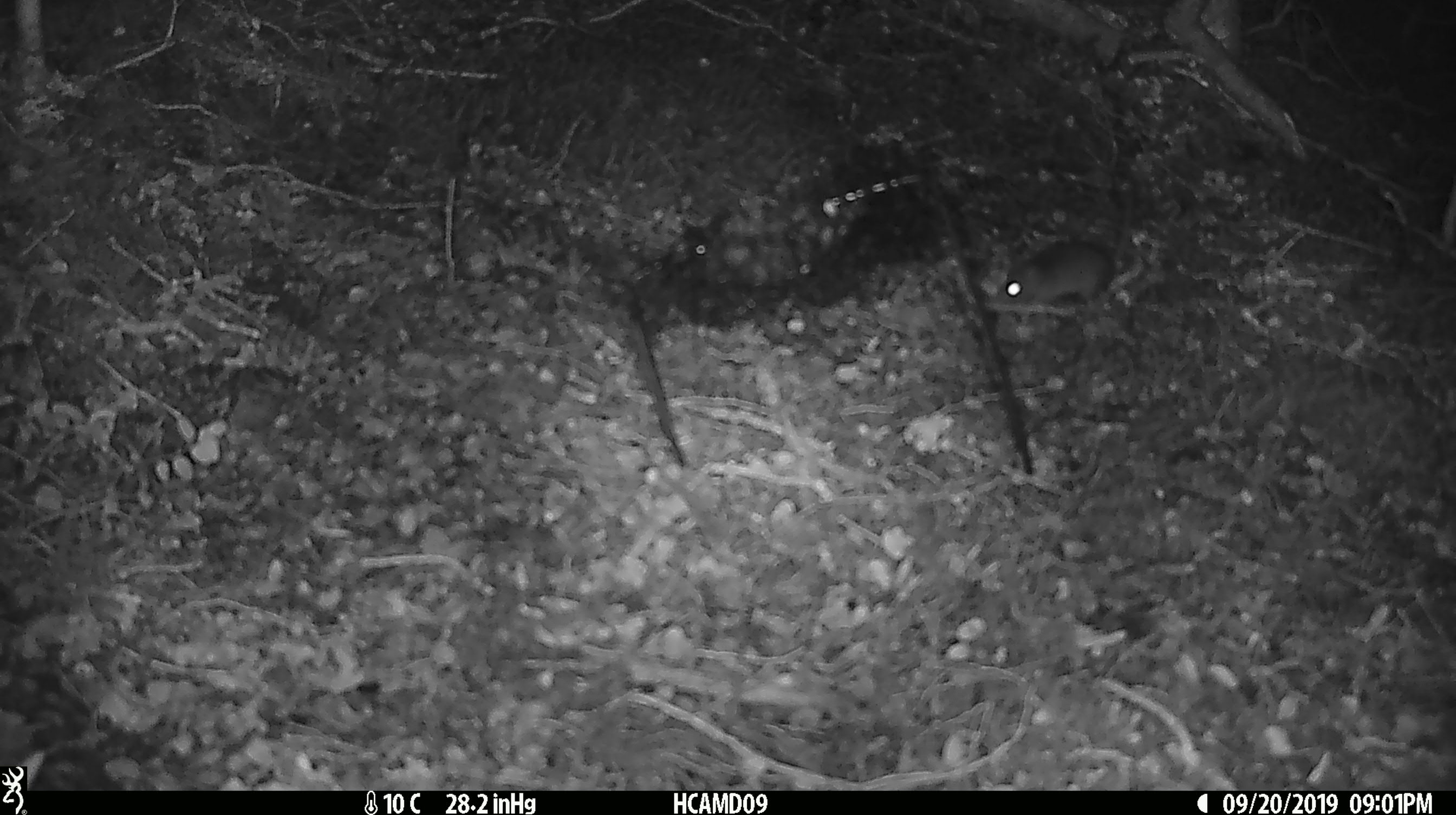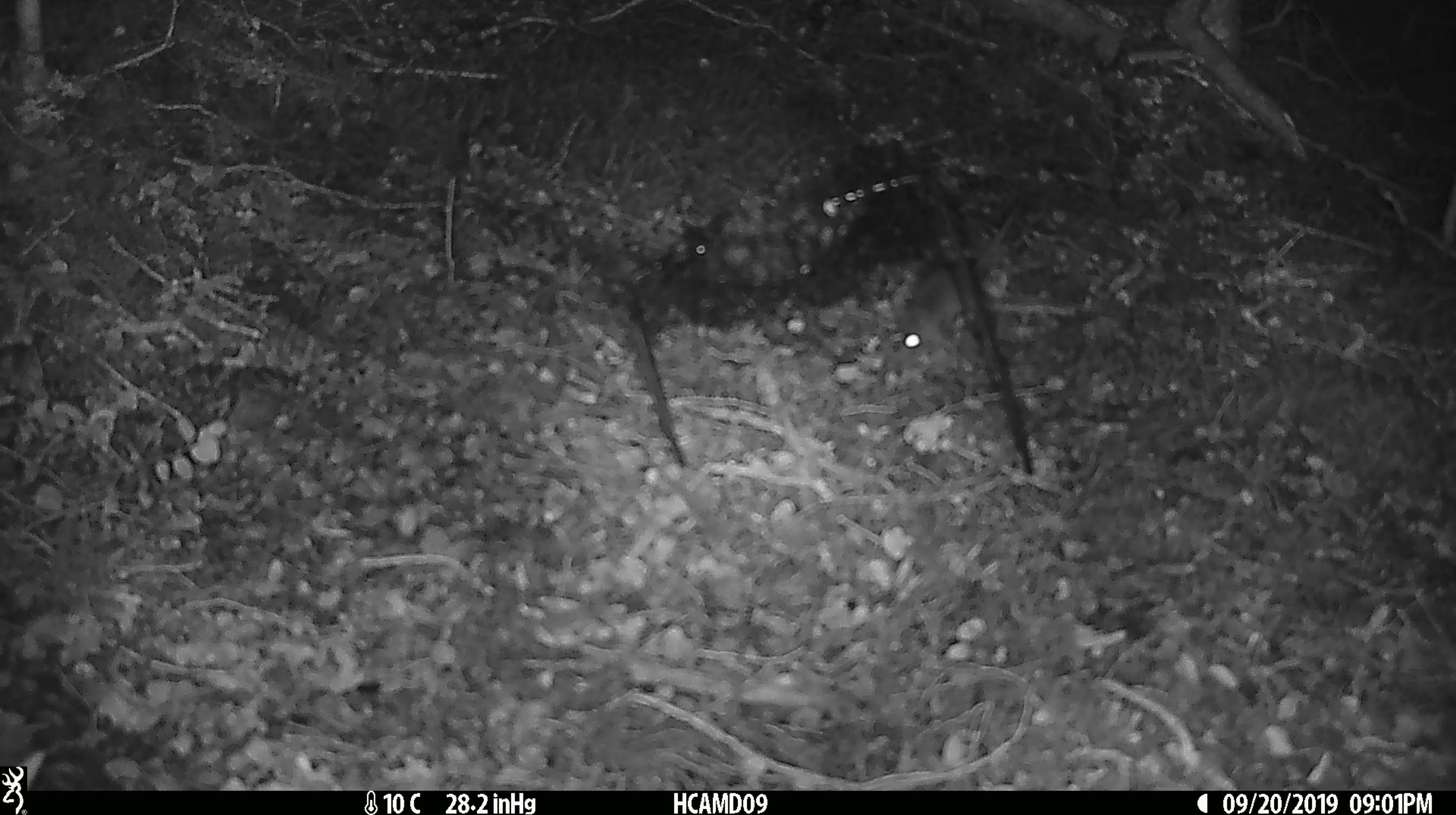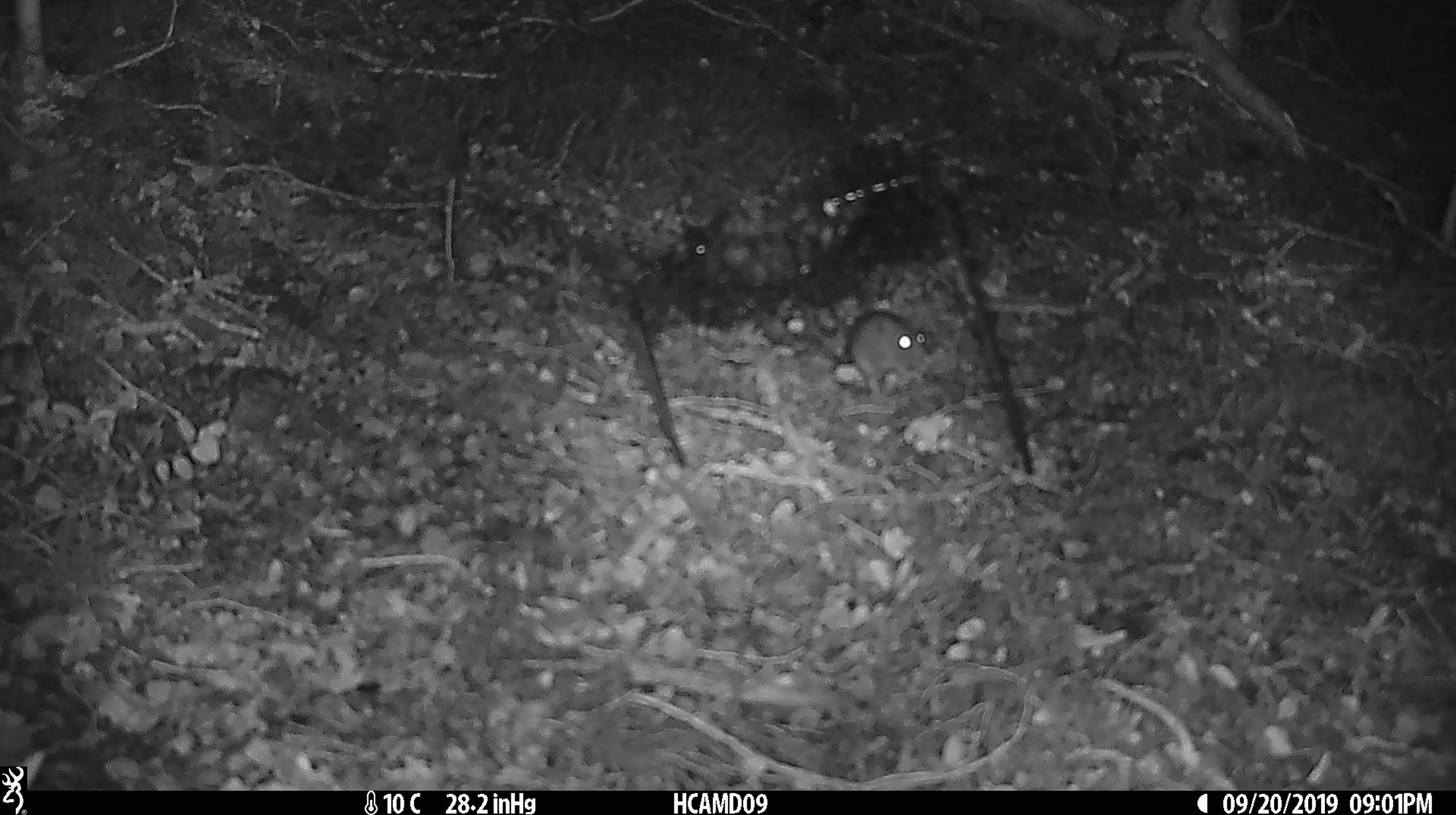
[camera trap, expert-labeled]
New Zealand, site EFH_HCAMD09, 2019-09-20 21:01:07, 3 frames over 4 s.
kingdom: Animalia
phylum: Chordata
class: Mammalia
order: Rodentia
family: Muridae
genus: Mus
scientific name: Mus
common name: mouse